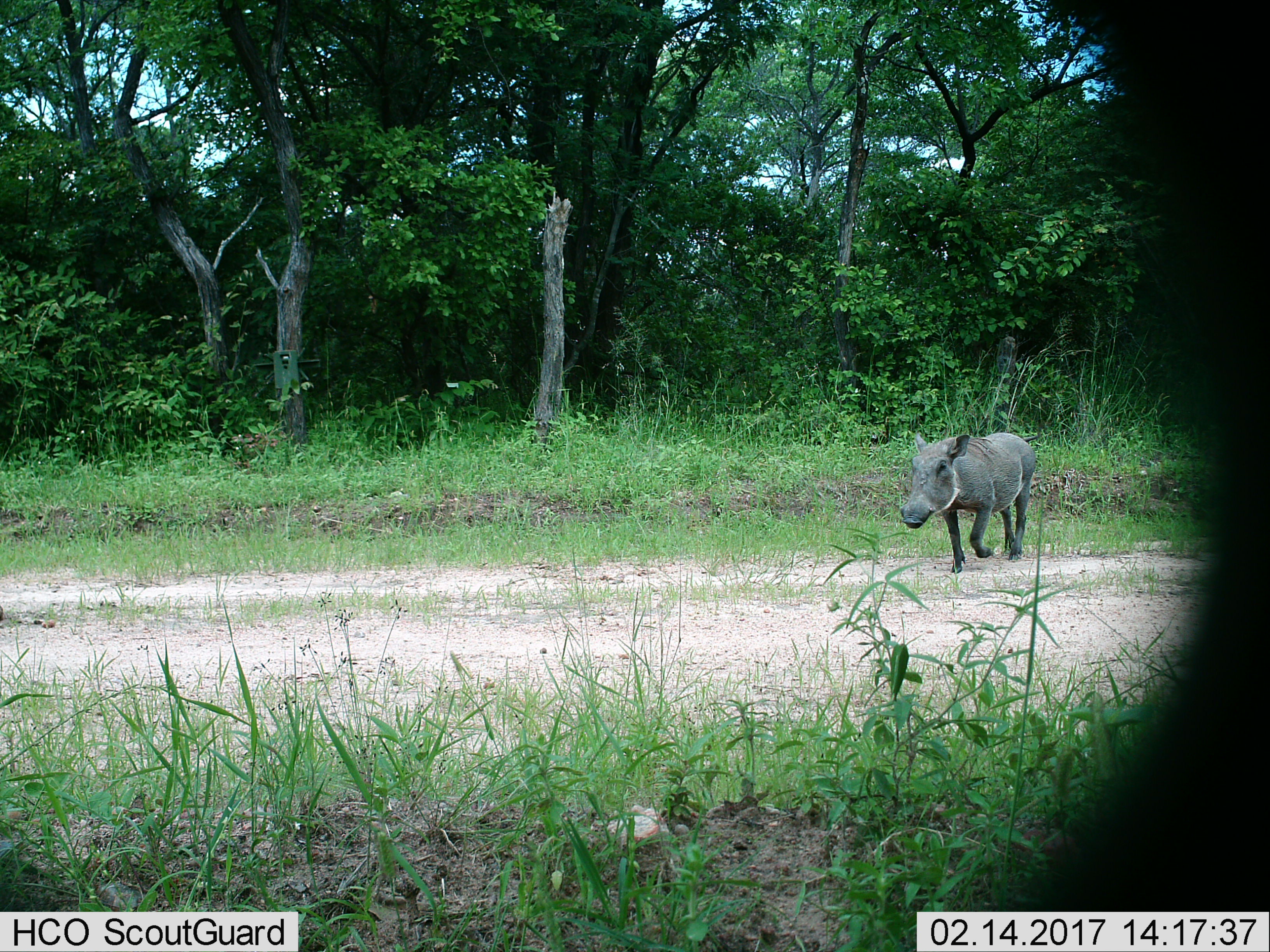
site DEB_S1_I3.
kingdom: Animalia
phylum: Chordata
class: Mammalia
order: Artiodactyla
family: Suidae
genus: Phacochoerus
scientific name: Phacochoerus africanus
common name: warthog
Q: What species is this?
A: Warthog (Phacochoerus africanus).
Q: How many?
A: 1.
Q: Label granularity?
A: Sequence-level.